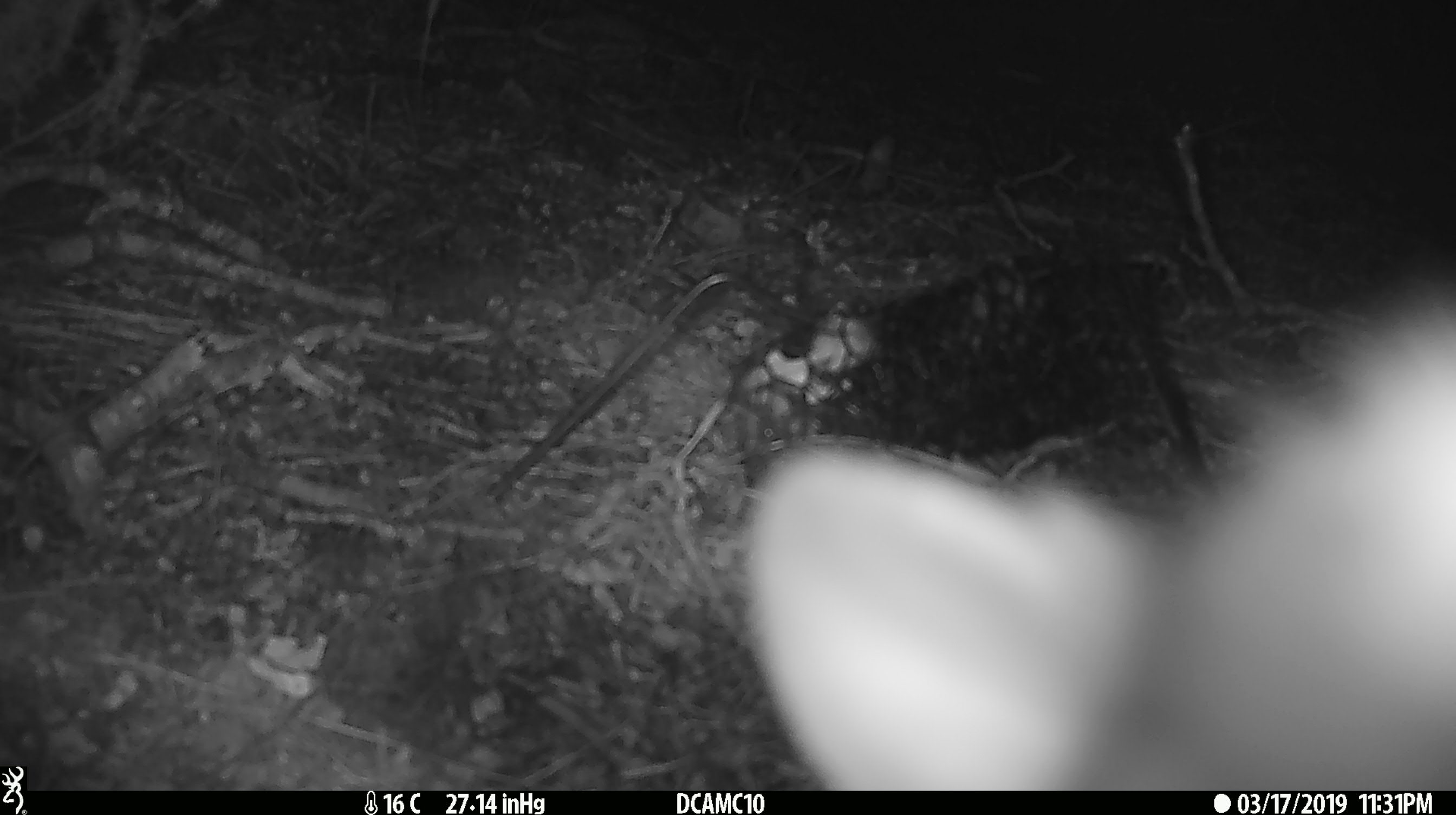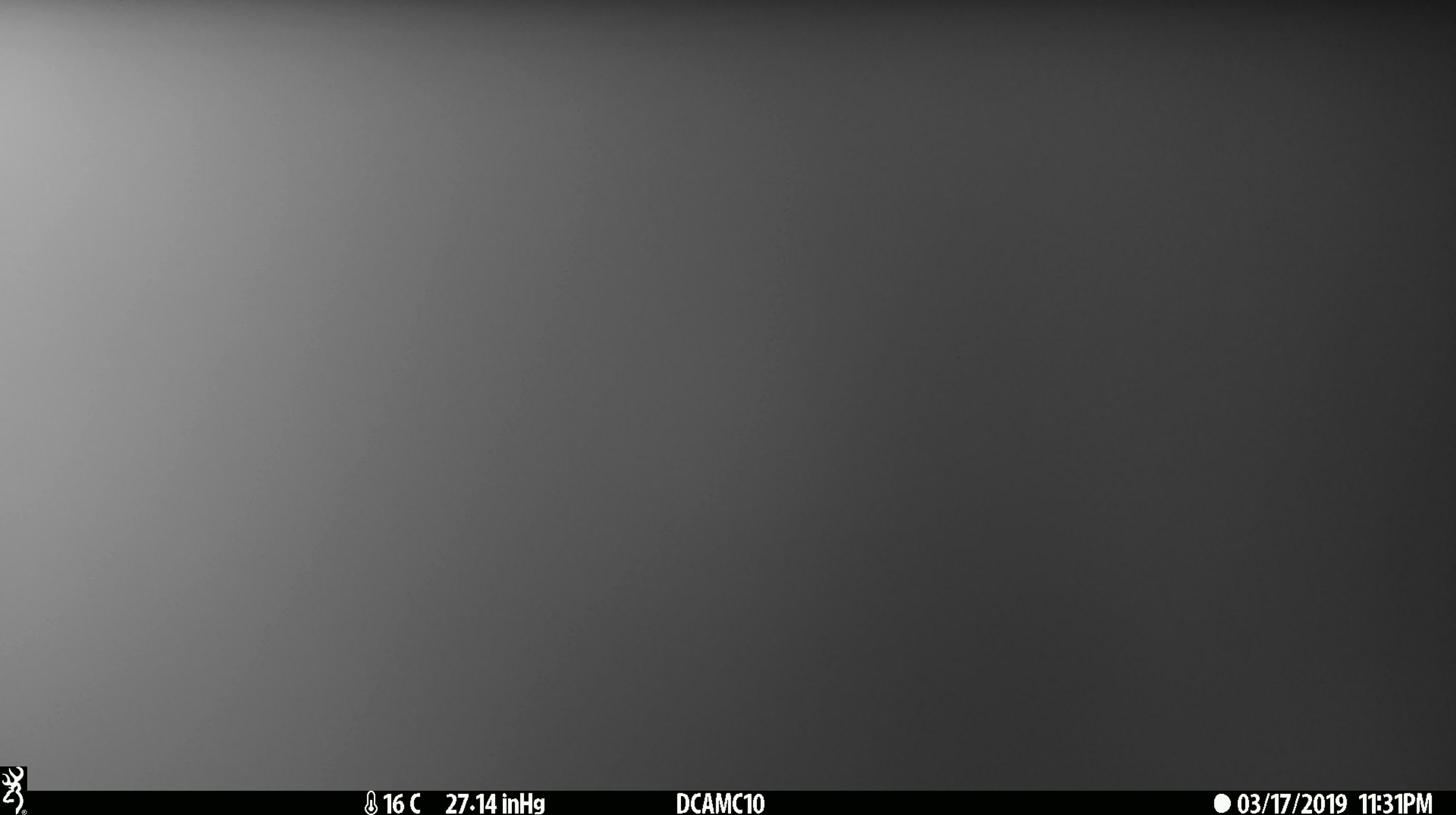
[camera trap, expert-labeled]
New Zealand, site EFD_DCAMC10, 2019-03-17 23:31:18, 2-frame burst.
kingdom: Animalia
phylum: Chordata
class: Mammalia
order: Diprotodontia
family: Phalangeridae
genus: Trichosurus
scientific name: Trichosurus vulpecula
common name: common brushtail possum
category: possum